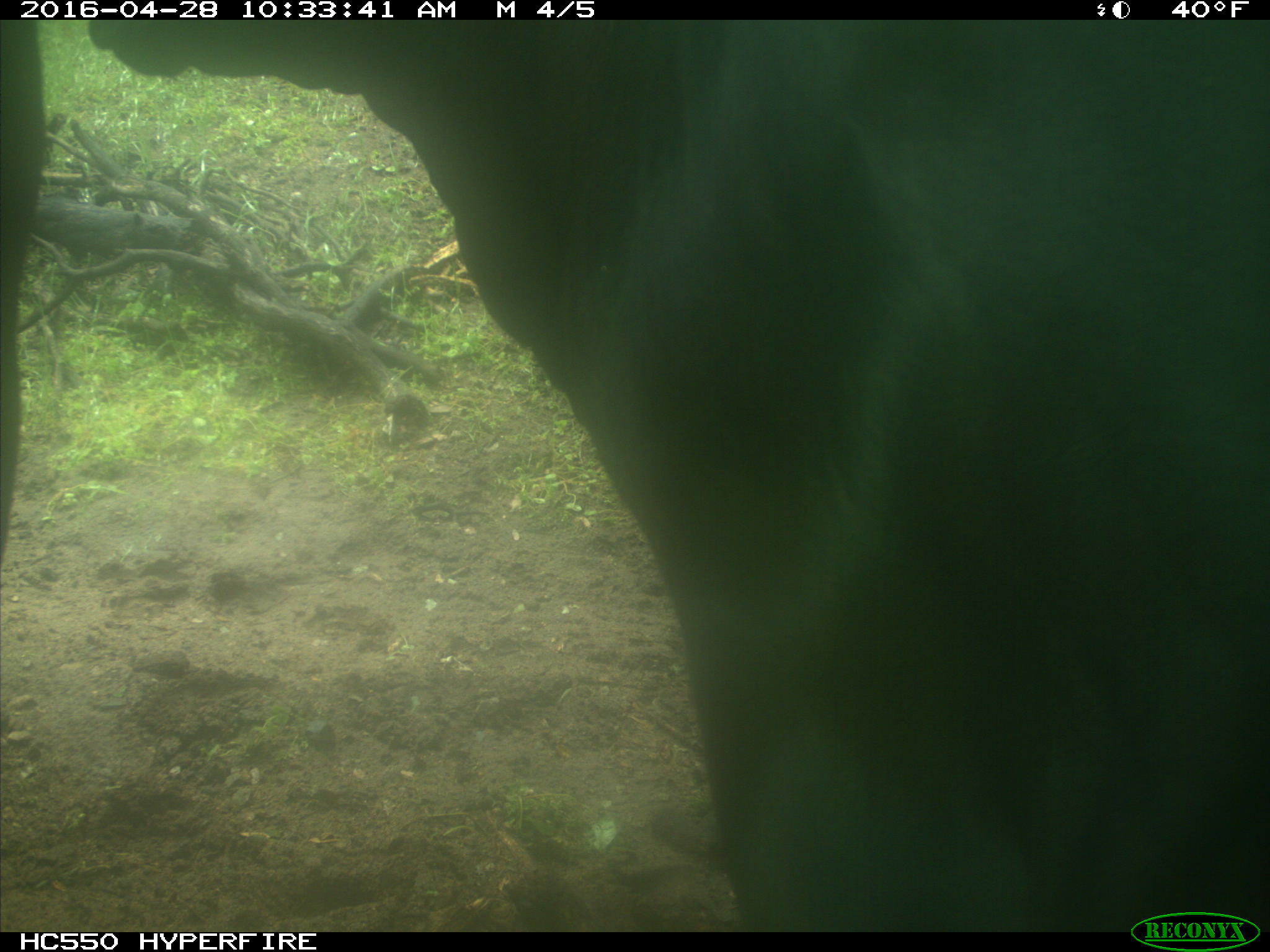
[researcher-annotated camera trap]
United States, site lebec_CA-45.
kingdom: Animalia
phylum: Chordata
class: Mammalia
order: Artiodactyla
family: Bovidae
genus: Bos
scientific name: Bos taurus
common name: domestic cow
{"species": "Bos taurus (domestic cow)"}